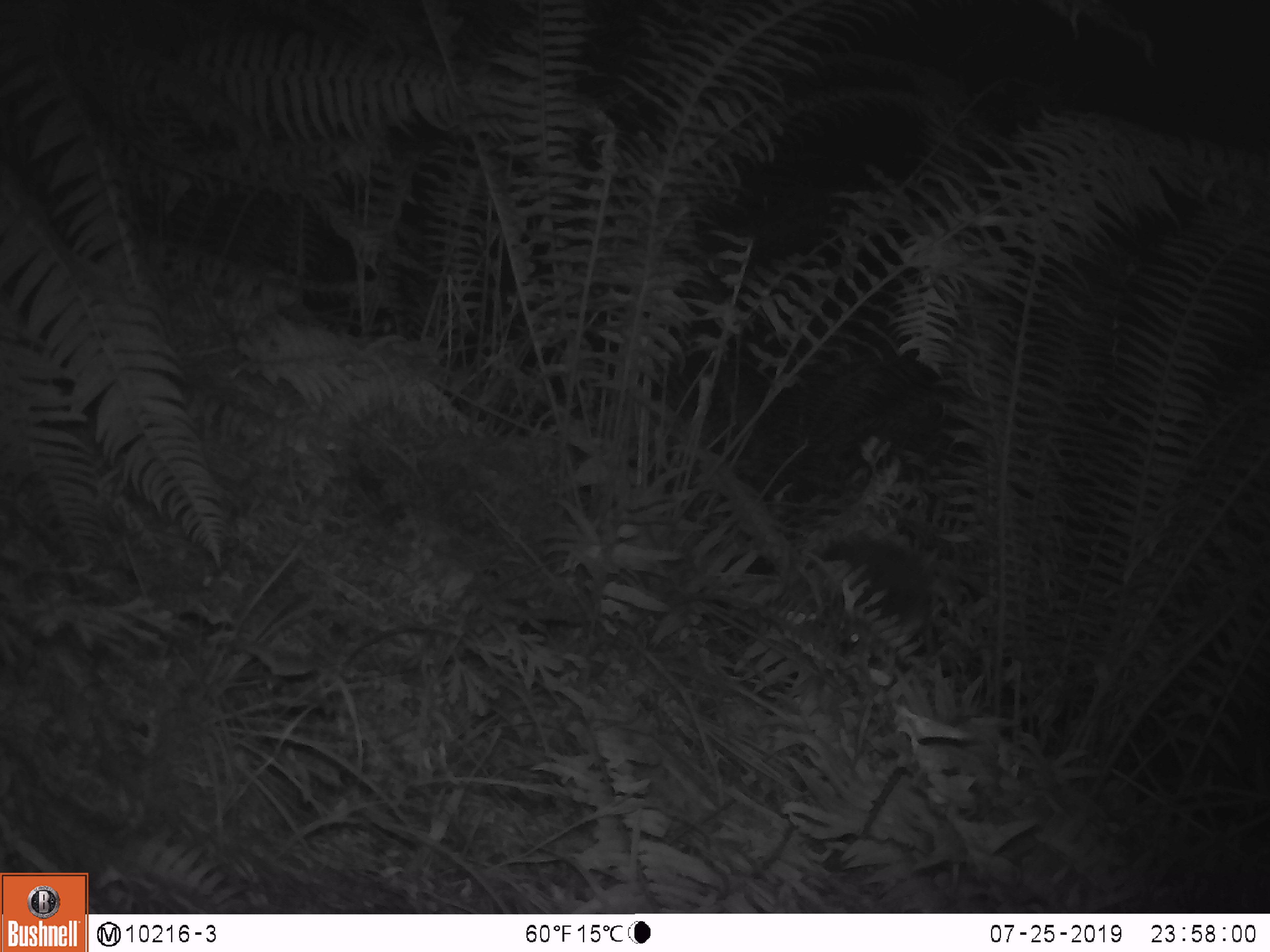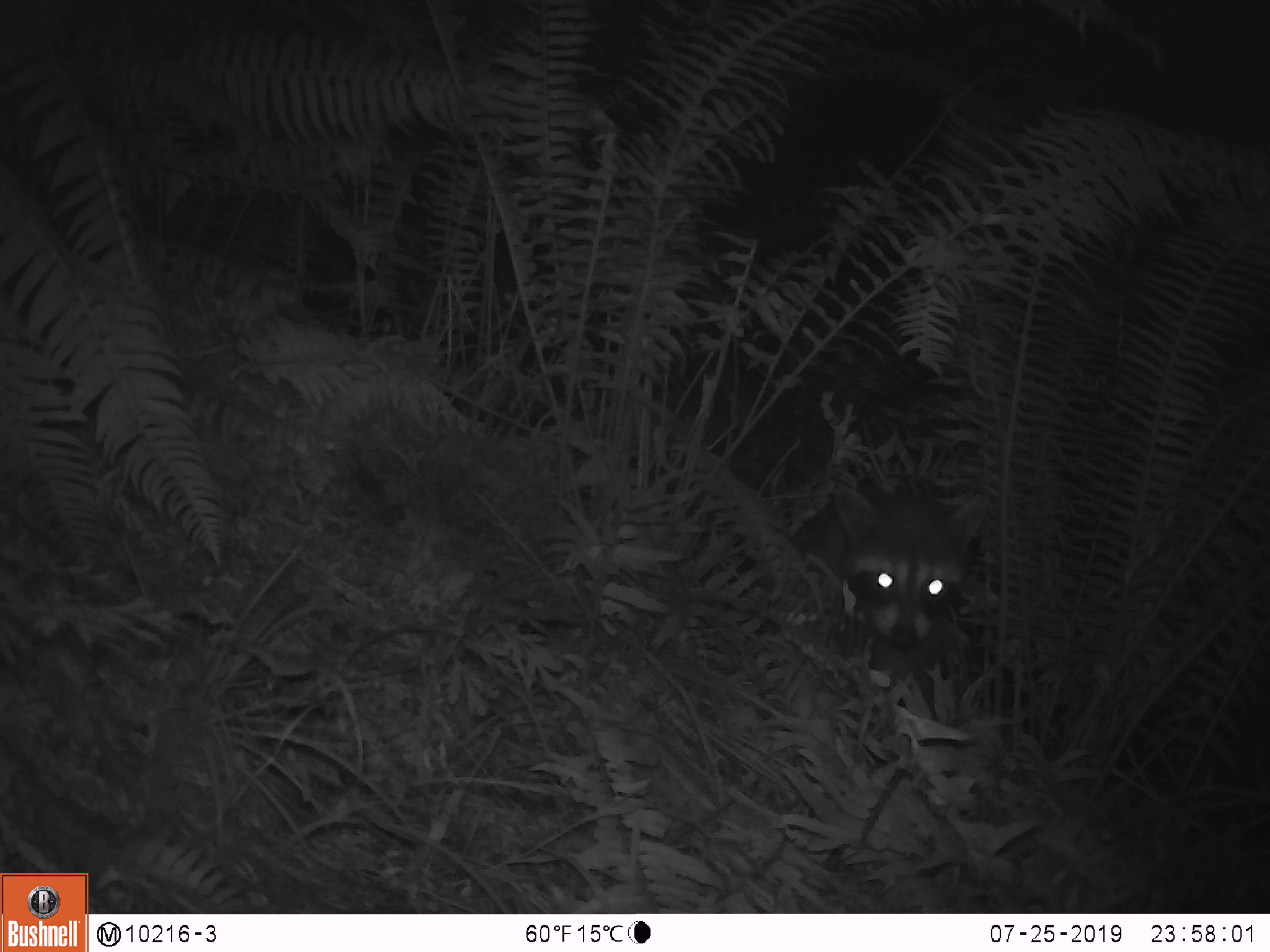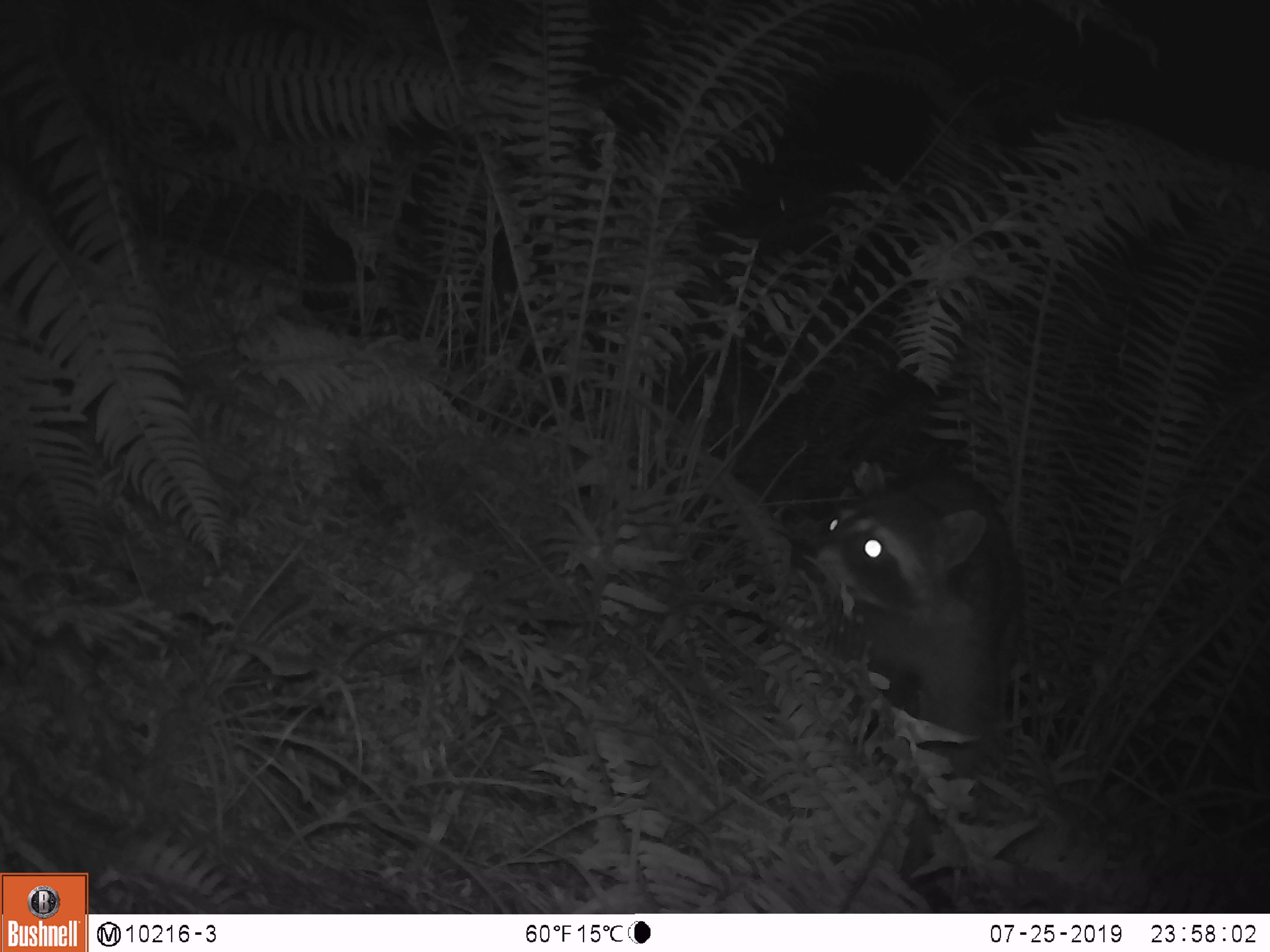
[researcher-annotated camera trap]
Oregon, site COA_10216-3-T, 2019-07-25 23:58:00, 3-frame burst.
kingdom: Animalia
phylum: Chordata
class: Mammalia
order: Carnivora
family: Procyonidae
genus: Procyon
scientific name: Procyon lotor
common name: northern raccoon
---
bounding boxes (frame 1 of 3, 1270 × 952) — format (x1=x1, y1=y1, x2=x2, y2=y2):
northern raccoon: (x1=812, y1=527, x2=953, y2=672)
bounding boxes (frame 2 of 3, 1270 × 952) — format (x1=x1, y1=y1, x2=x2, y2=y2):
northern raccoon: (x1=794, y1=477, x2=991, y2=667)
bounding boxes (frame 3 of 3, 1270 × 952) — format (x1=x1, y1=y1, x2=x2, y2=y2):
northern raccoon: (x1=794, y1=450, x2=1034, y2=770)